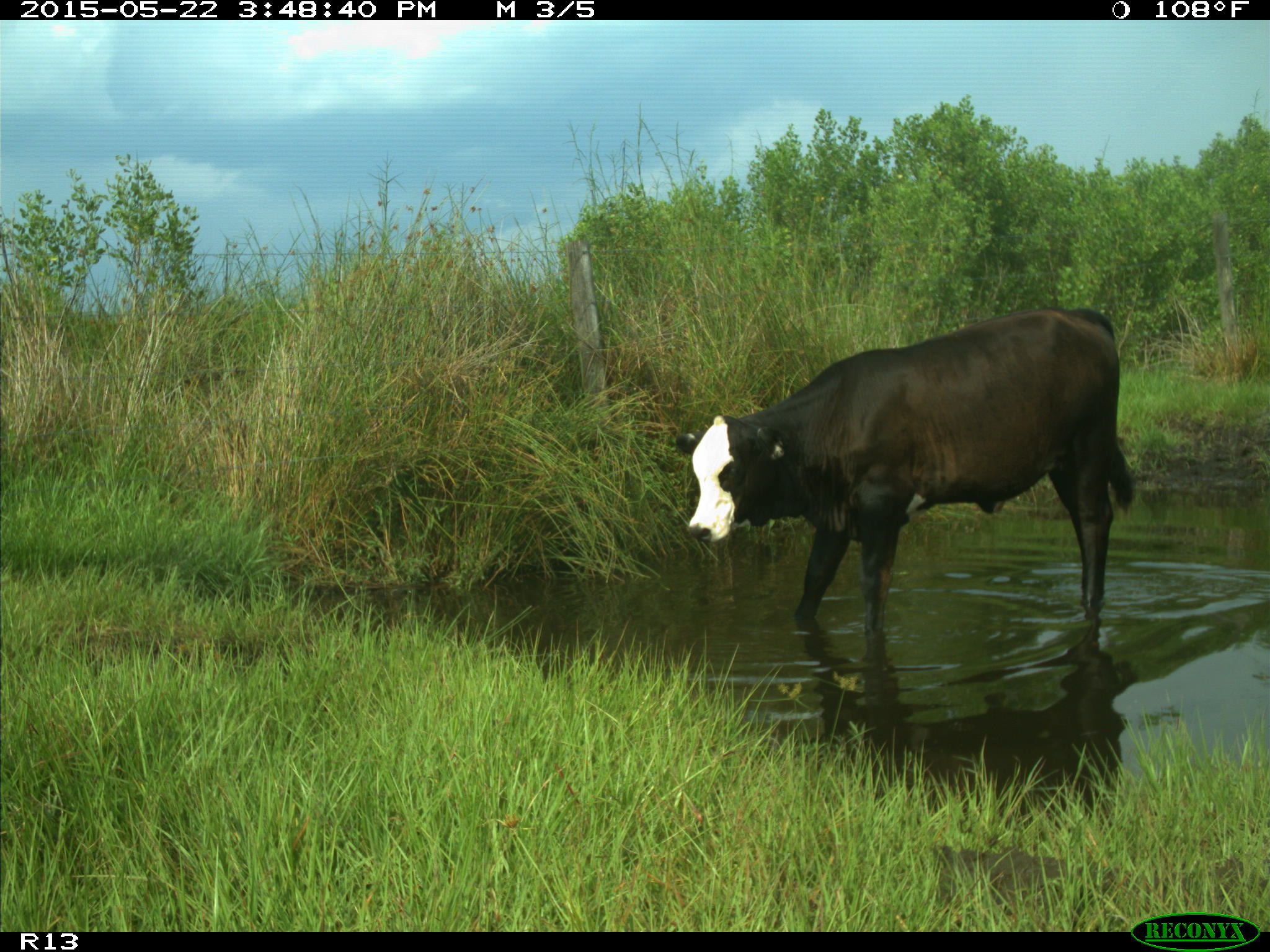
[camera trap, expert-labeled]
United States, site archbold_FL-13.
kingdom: Animalia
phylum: Chordata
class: Mammalia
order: Artiodactyla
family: Bovidae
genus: Bos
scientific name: Bos taurus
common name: domestic cow